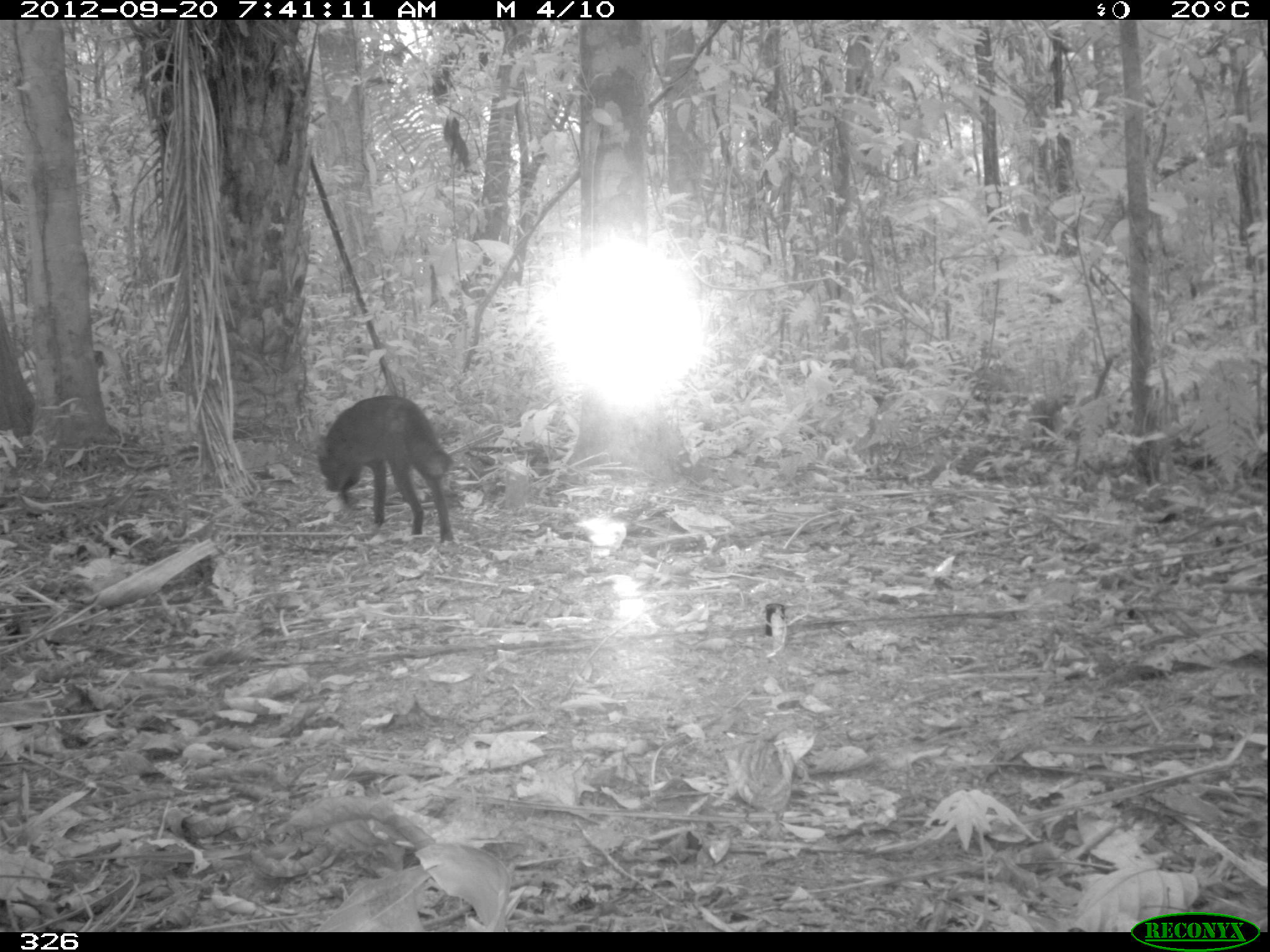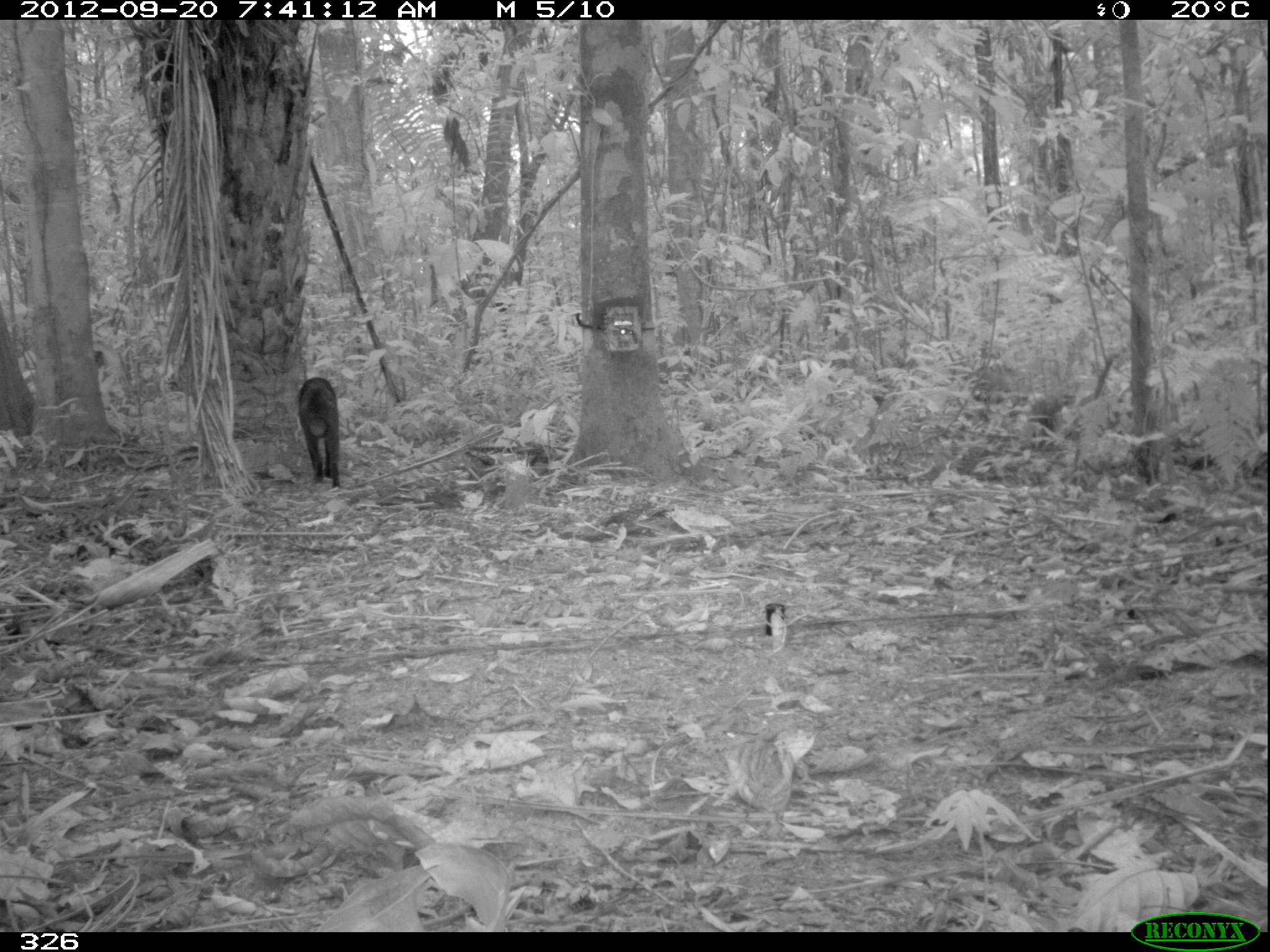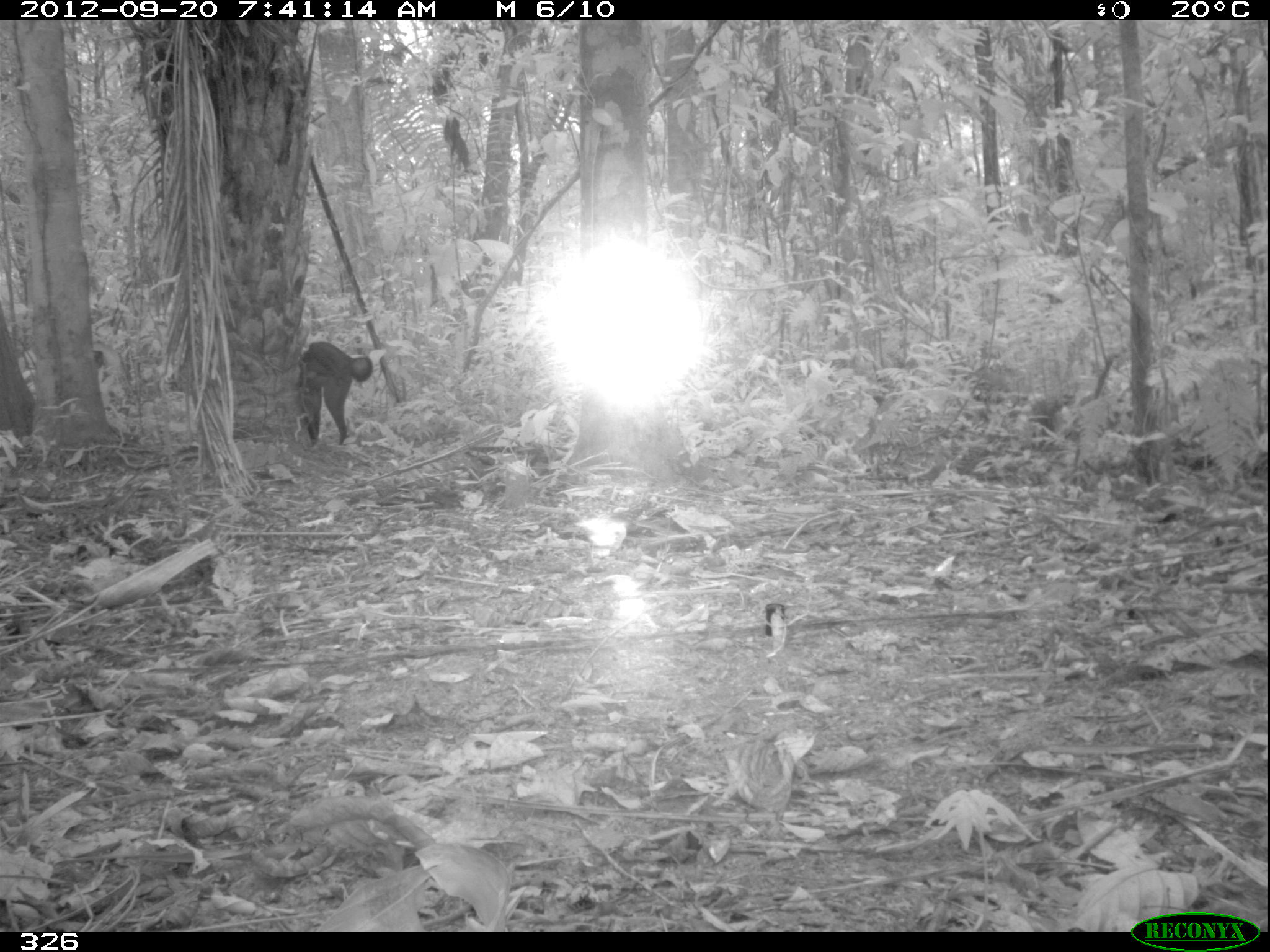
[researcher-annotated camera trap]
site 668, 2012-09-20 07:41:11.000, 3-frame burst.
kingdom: Animalia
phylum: Chordata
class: Mammalia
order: Carnivora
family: Canidae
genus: Atelocynus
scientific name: Atelocynus microtis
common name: short-eared dog